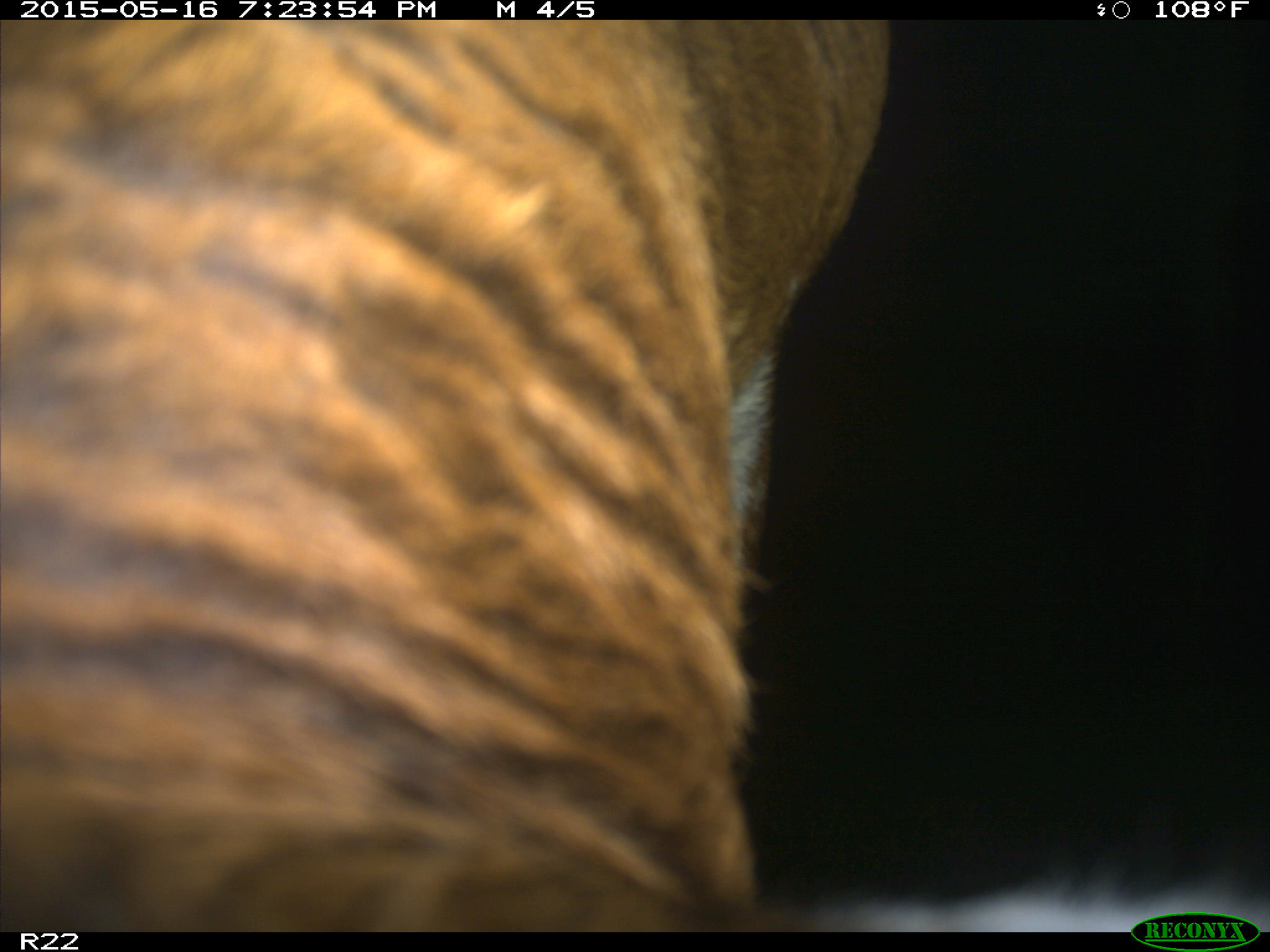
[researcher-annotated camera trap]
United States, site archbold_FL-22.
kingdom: Animalia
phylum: Chordata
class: Mammalia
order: Artiodactyla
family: Bovidae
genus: Bos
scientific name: Bos taurus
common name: domestic cow